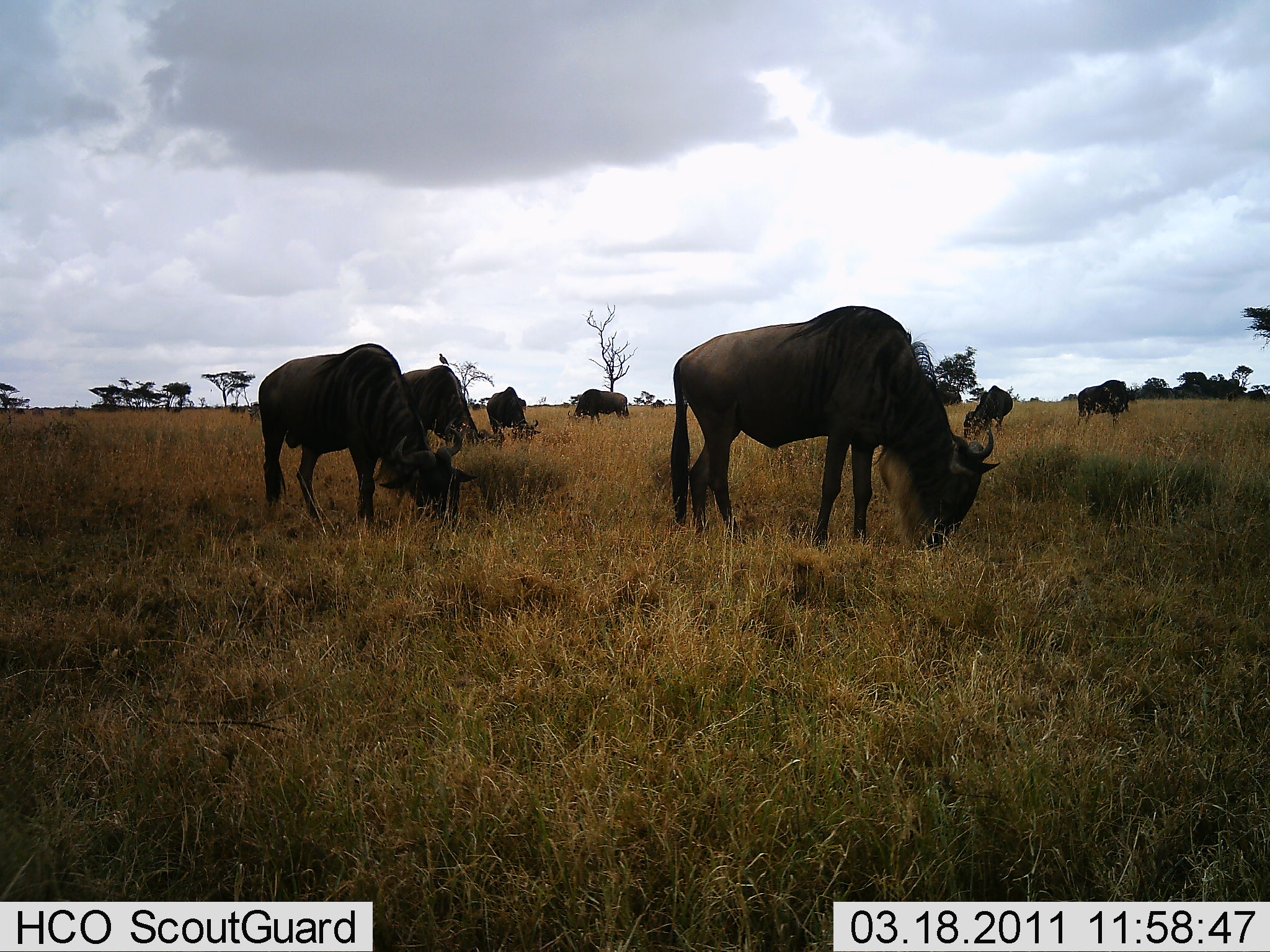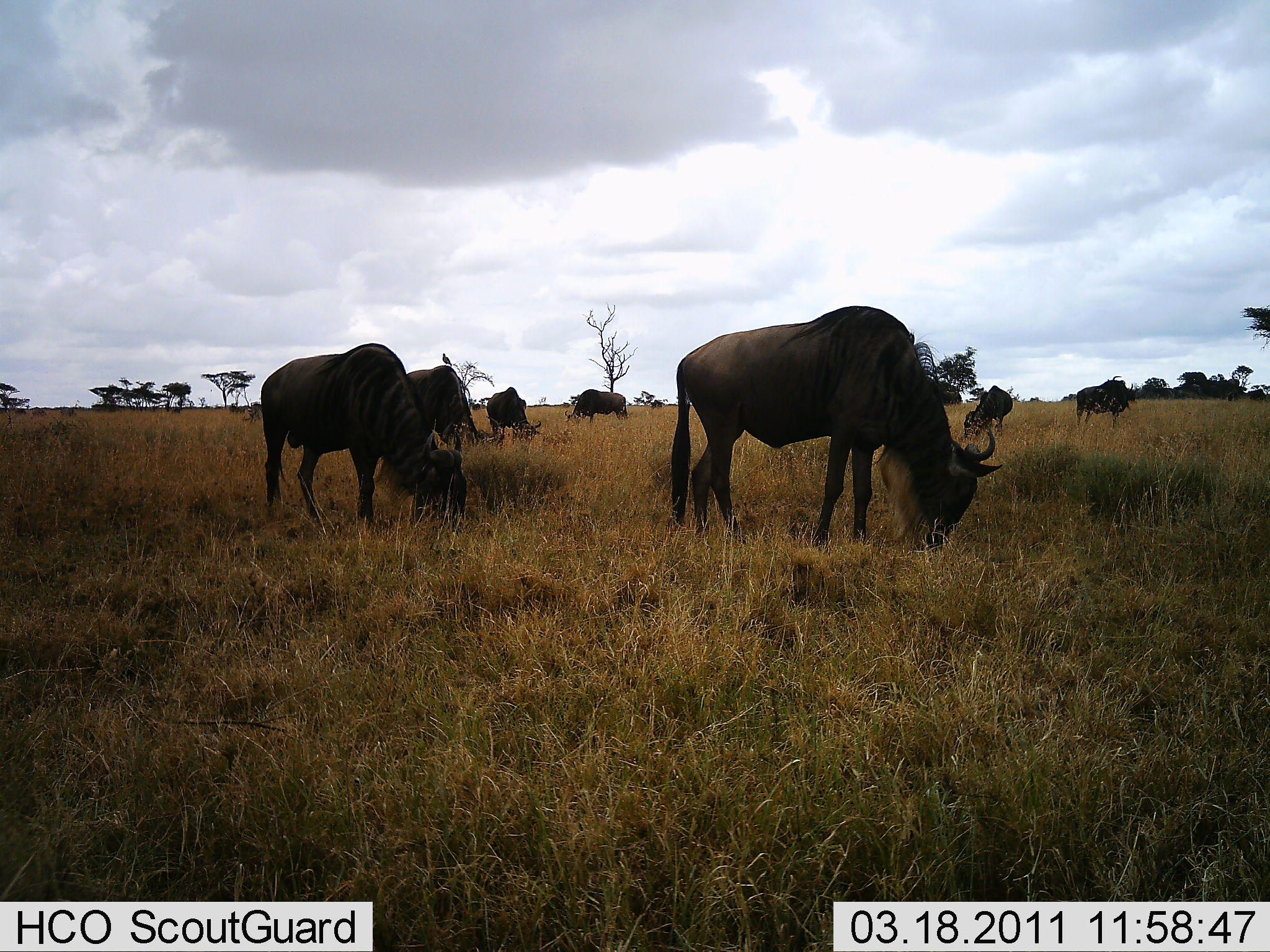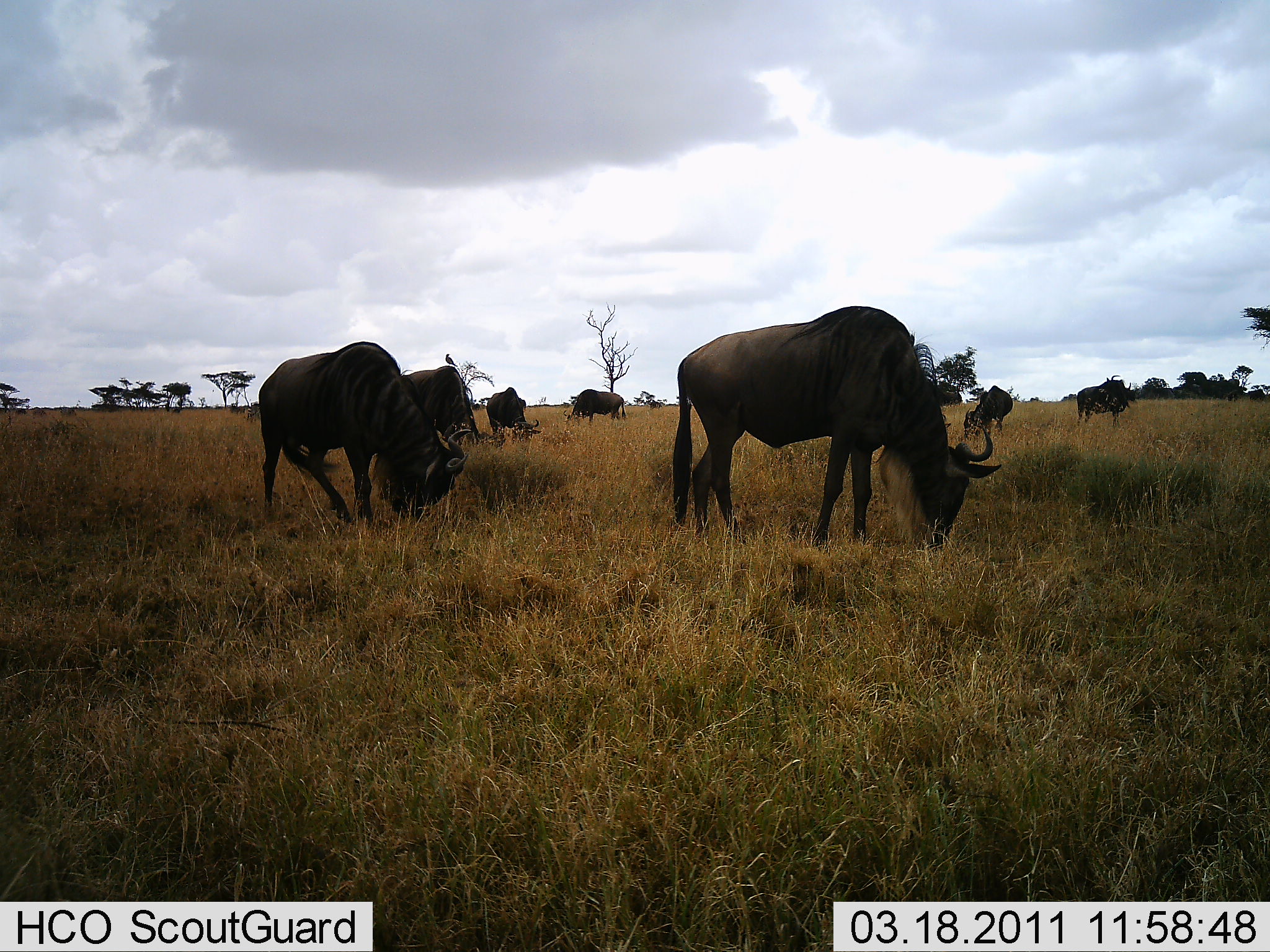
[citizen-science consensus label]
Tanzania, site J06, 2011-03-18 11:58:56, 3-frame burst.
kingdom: Animalia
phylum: Chordata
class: Mammalia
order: Artiodactyla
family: Bovidae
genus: Connochaetes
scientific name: Connochaetes taurinus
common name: blue wildebeest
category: wildebeest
Wildebeest (blue wildebeest) (Connochaetes taurinus), count 7. Behavior (volunteer vote fractions): standing 50%, resting 0%, moving 7%, interacting 0%. Young present (vote fraction): 0%. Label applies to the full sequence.